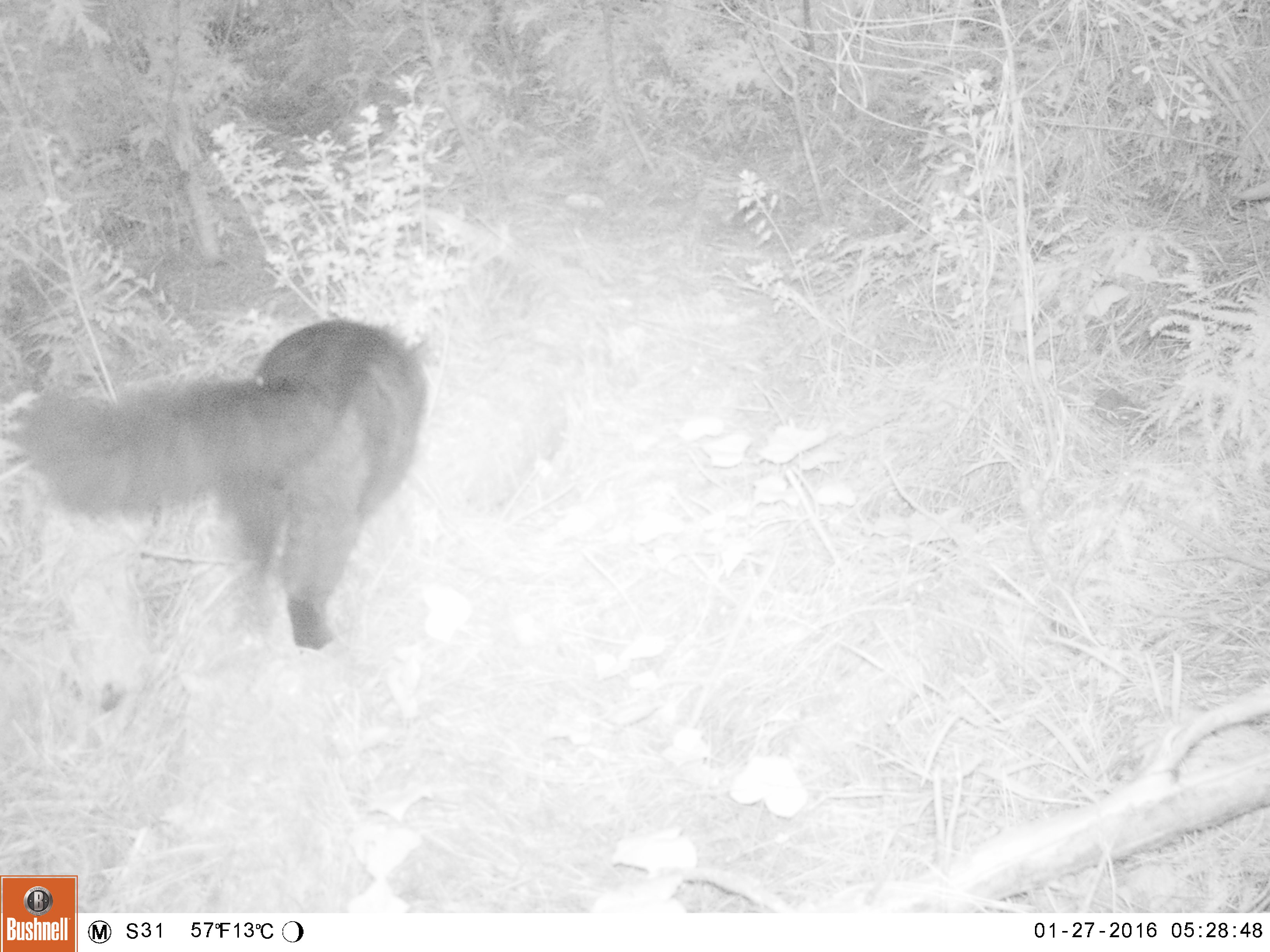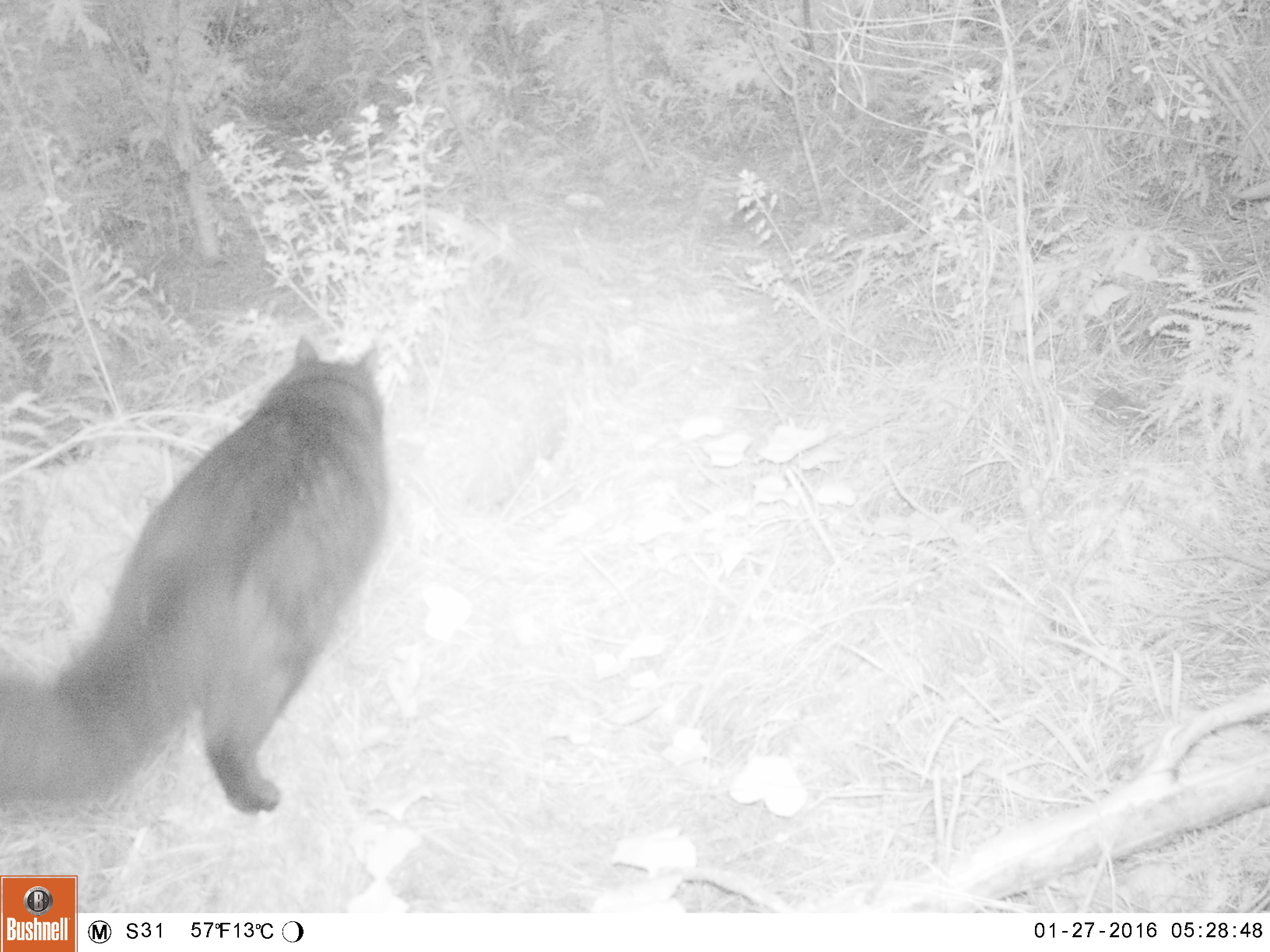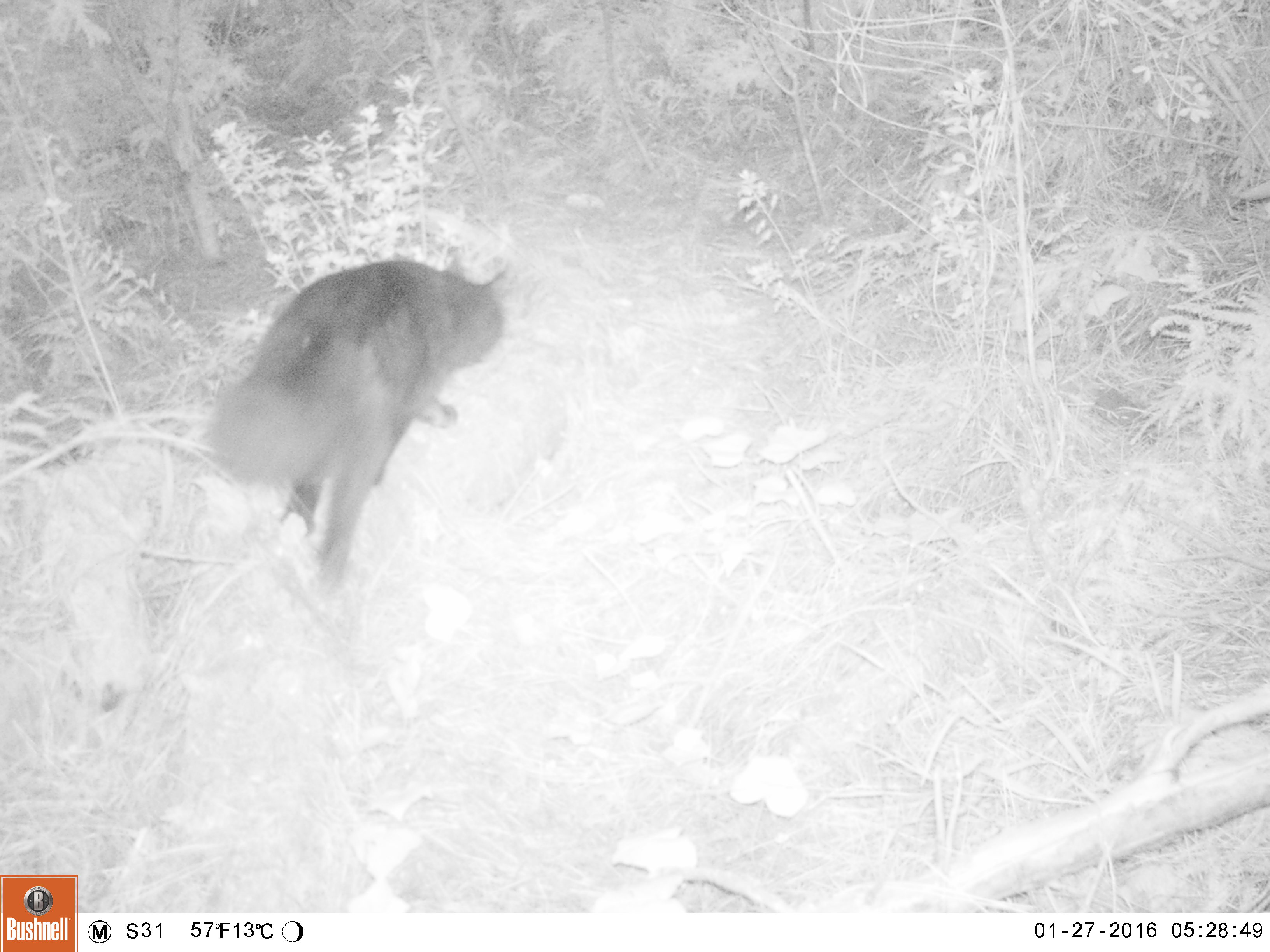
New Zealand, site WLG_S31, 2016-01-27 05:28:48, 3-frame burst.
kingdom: Animalia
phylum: Chordata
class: Mammalia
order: Carnivora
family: Felidae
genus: Felis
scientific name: Felis catus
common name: domestic cat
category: cat